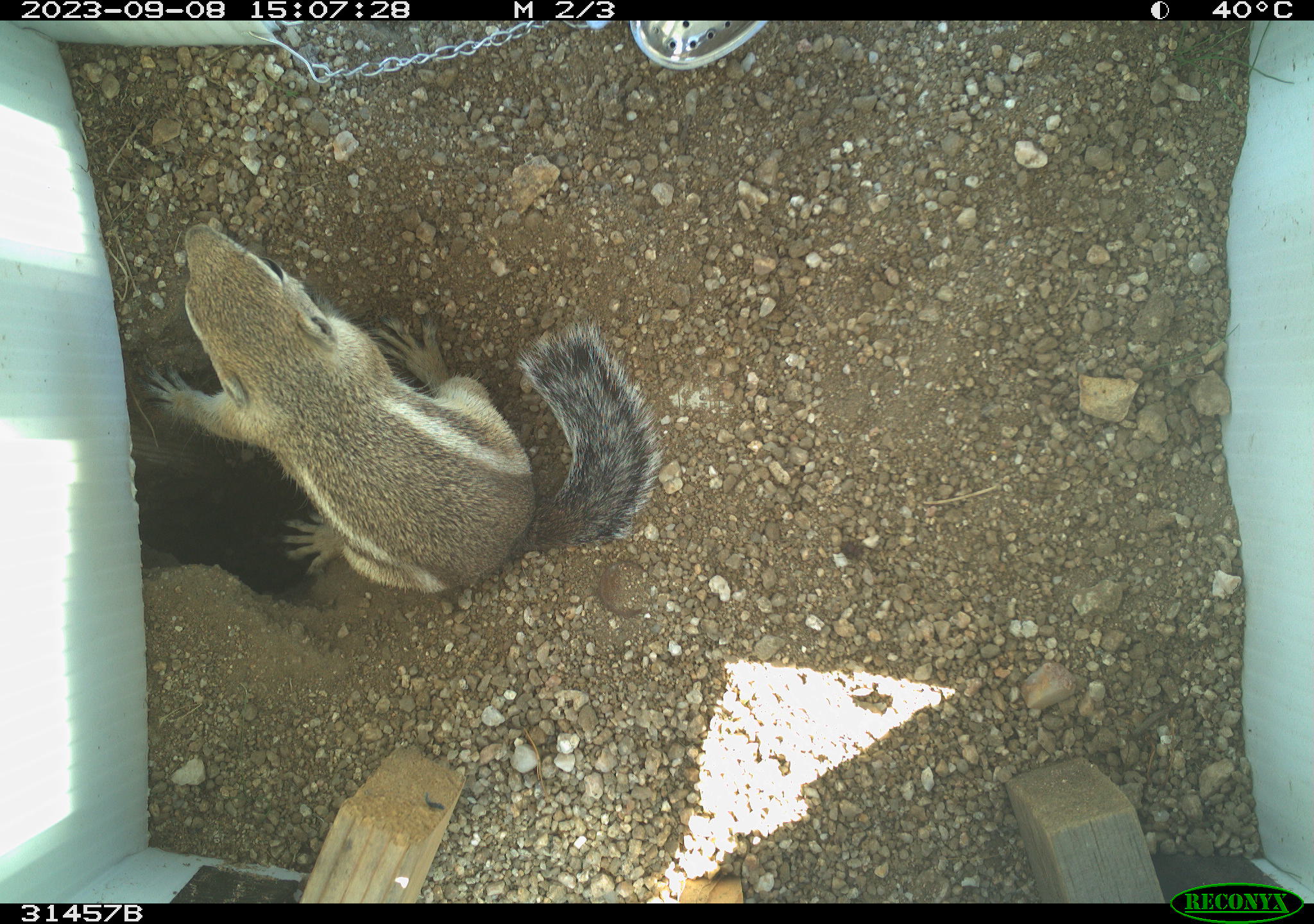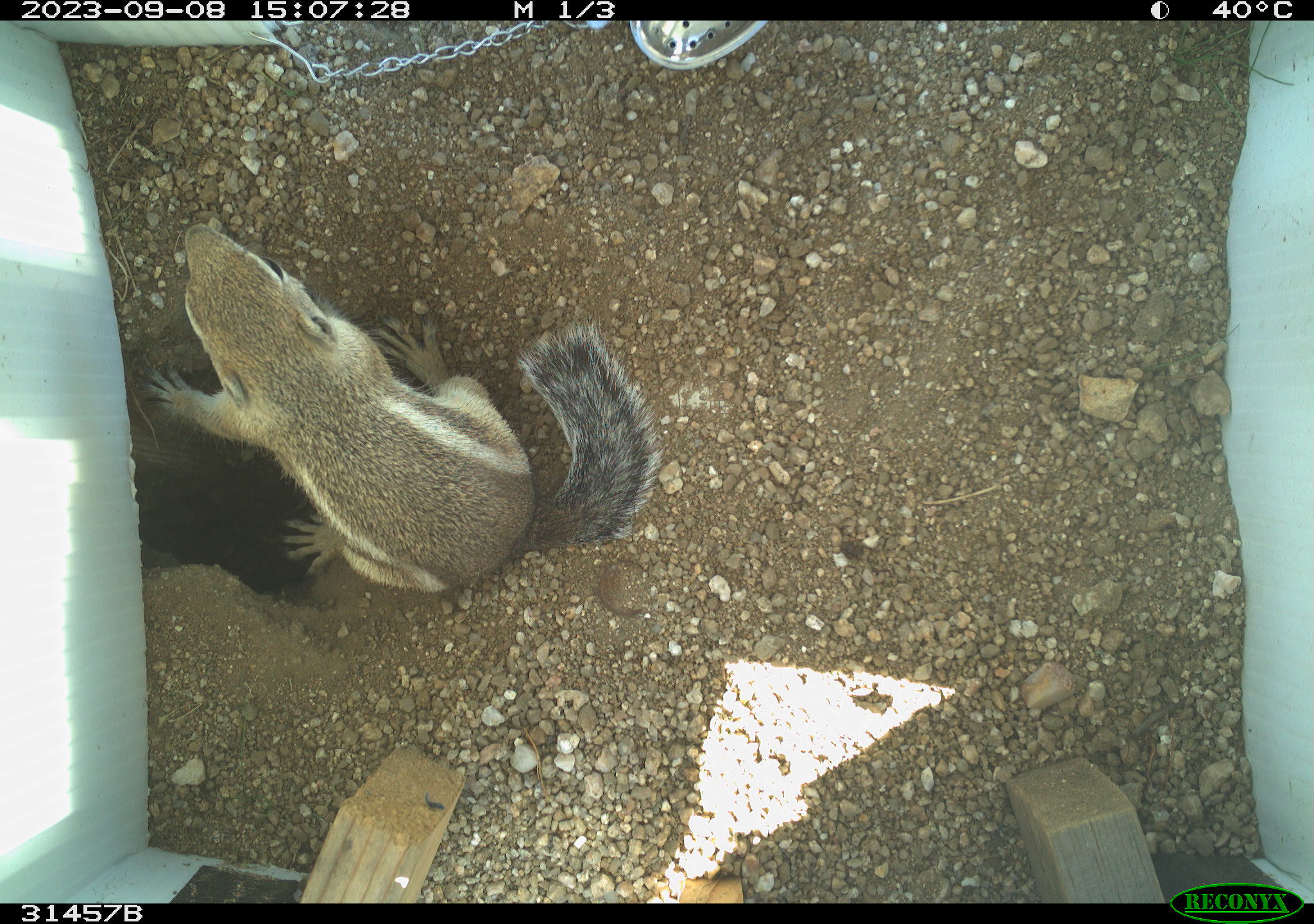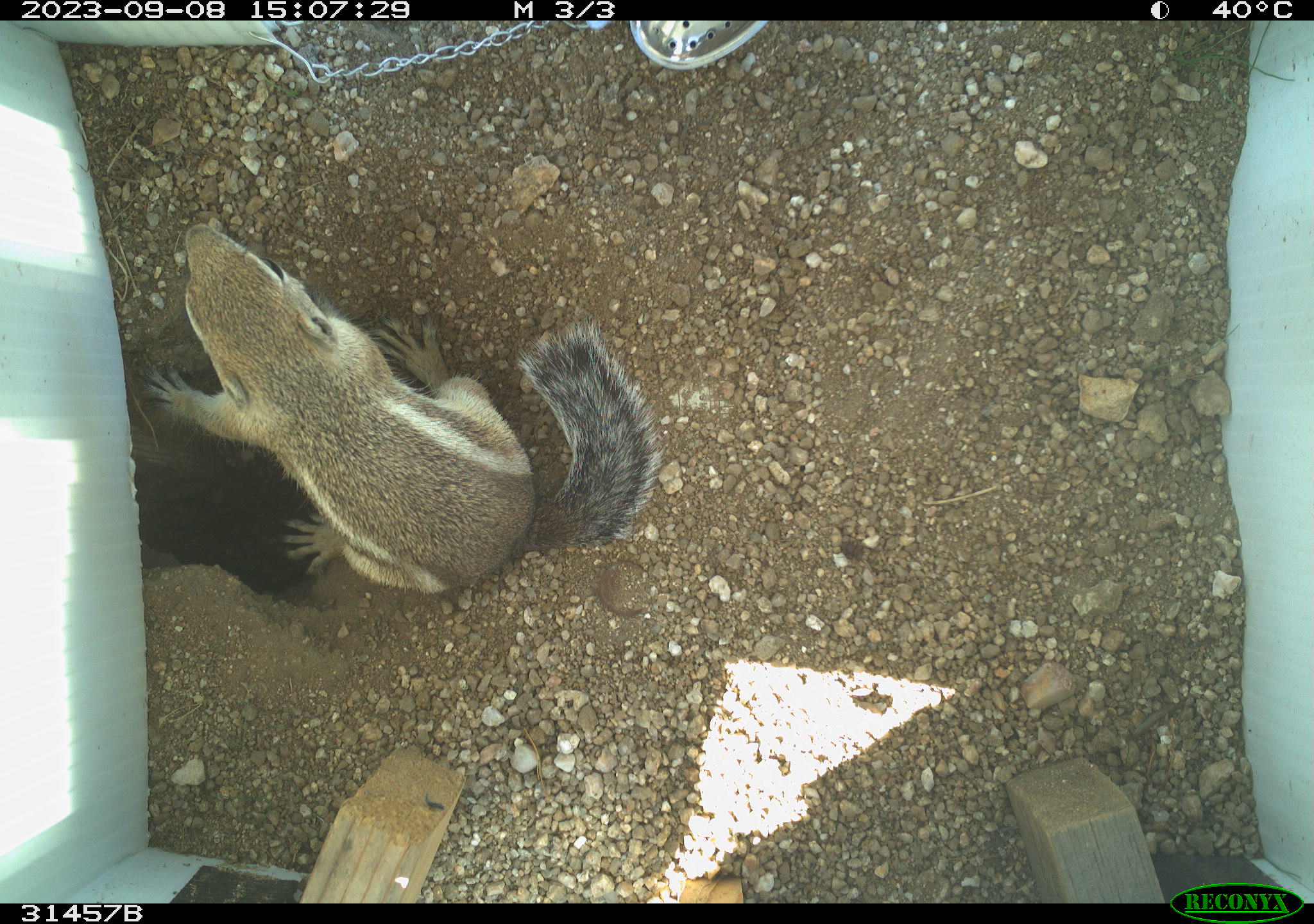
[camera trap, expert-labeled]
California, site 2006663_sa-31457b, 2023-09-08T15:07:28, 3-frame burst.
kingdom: Animalia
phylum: Chordata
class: Mammalia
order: Rodentia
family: Sciuridae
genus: Ammospermophilus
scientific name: Ammospermophilus leucurus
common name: white-tailed antelope squirrel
White-tailed antelope squirrel (Ammospermophilus leucurus).